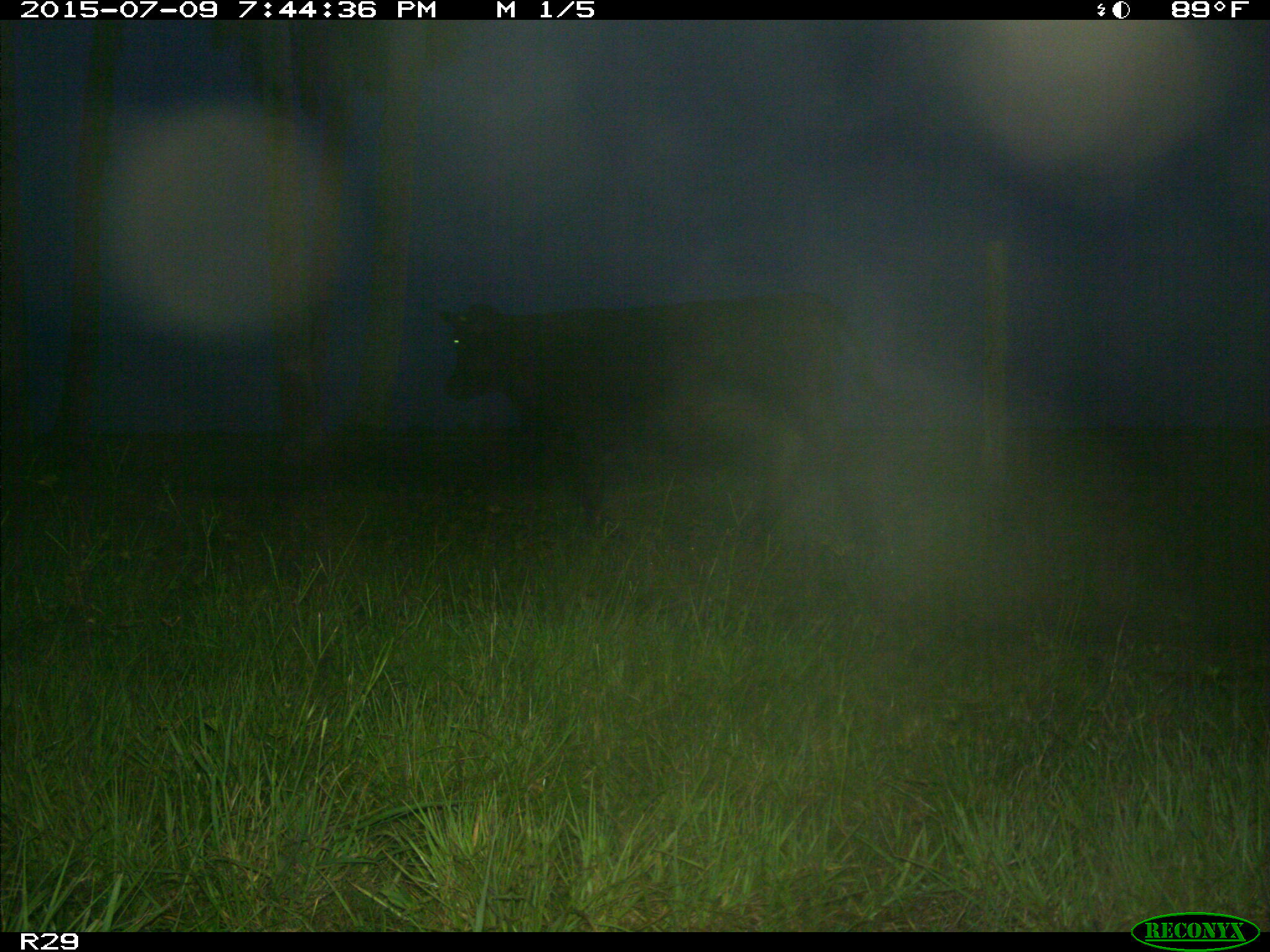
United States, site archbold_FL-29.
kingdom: Animalia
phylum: Chordata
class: Mammalia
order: Artiodactyla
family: Bovidae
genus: Bos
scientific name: Bos taurus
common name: domestic cow